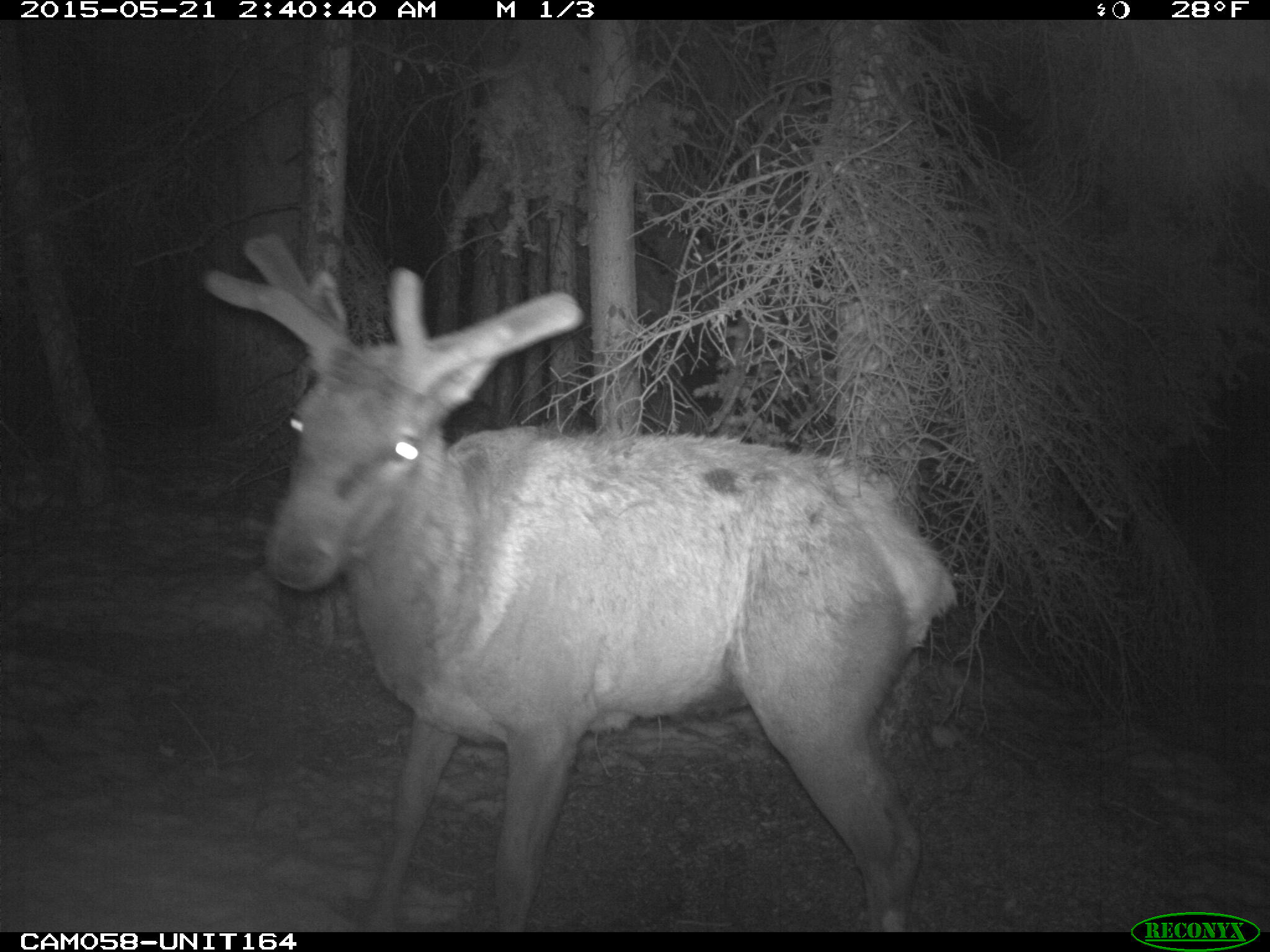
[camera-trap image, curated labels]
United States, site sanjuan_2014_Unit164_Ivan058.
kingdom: Animalia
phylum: Chordata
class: Mammalia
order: Artiodactyla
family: Cervidae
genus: Cervus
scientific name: Cervus elaphus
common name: red deer